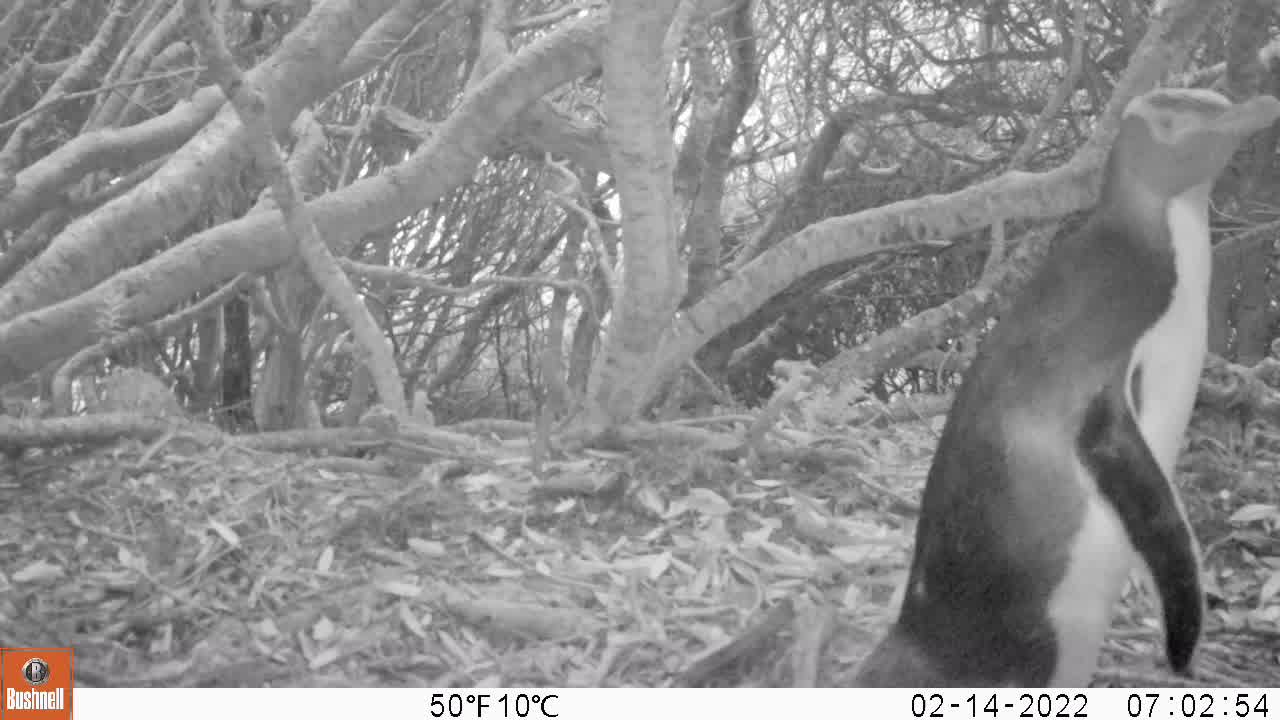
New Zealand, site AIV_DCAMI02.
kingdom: Animalia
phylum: Chordata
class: Aves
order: Sphenisciformes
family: Spheniscidae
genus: Megadyptes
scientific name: Megadyptes antipodes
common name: yellow-eyed penguin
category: yellow eyed penguin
Yellow eyed penguin (yellow-eyed penguin) (Megadyptes antipodes).